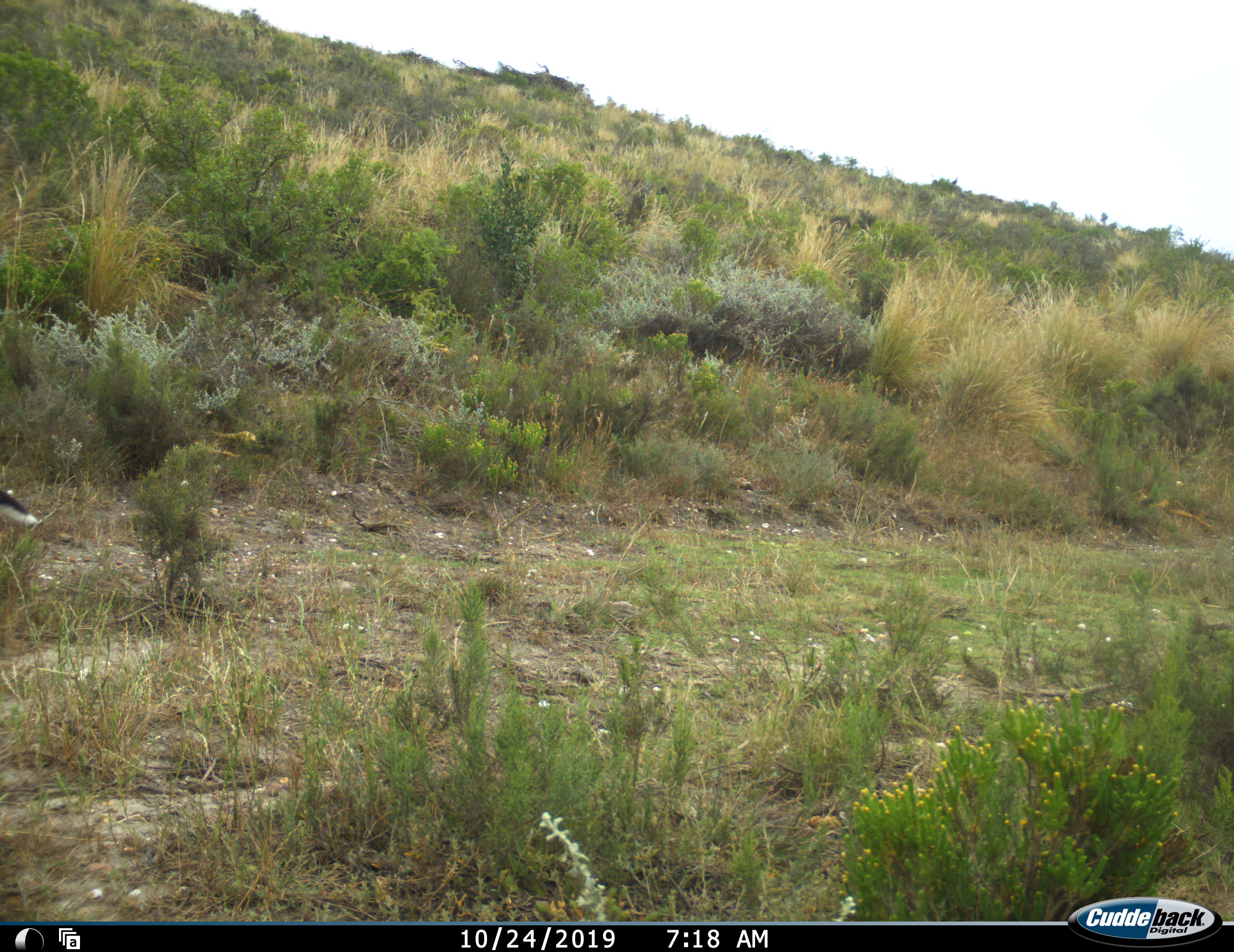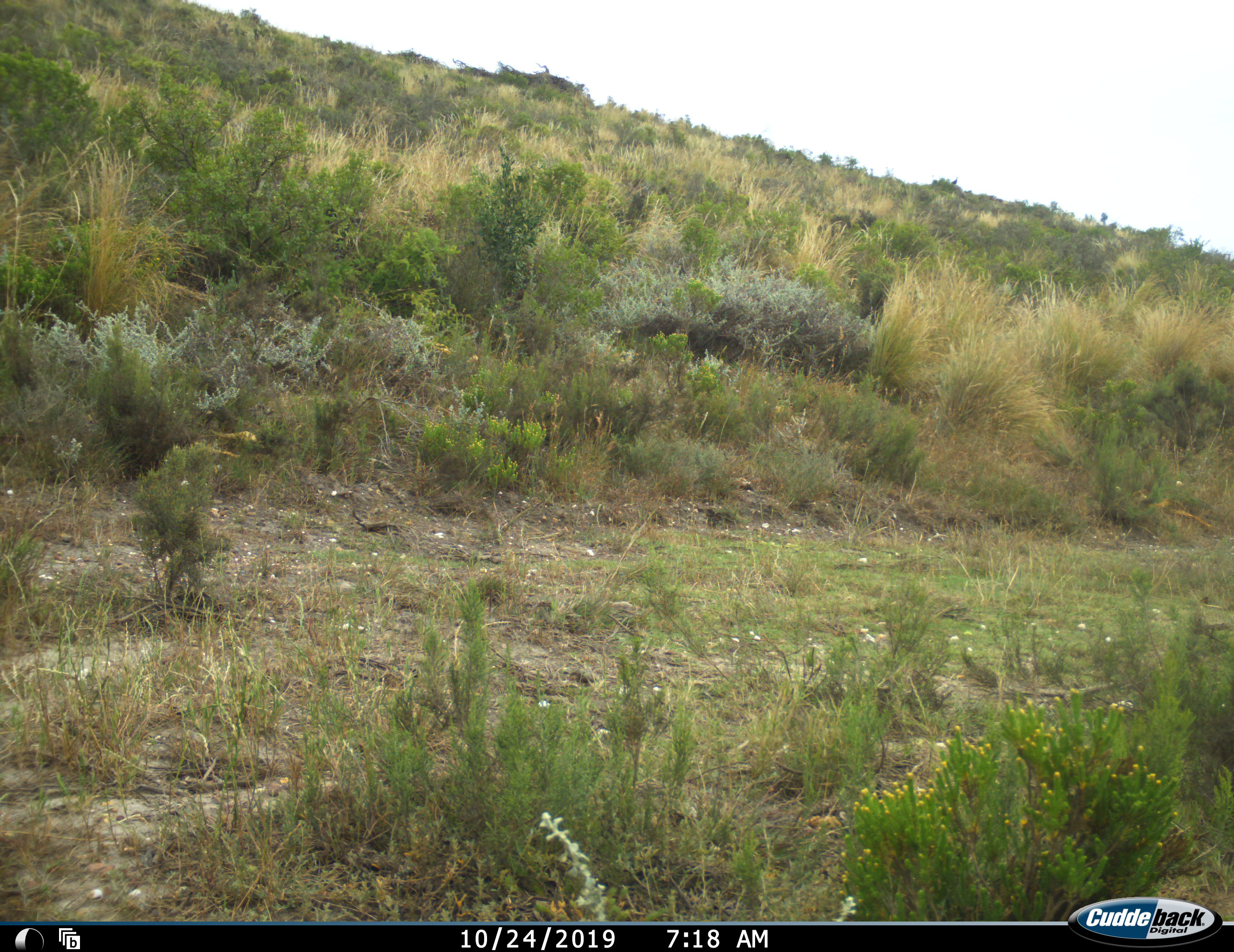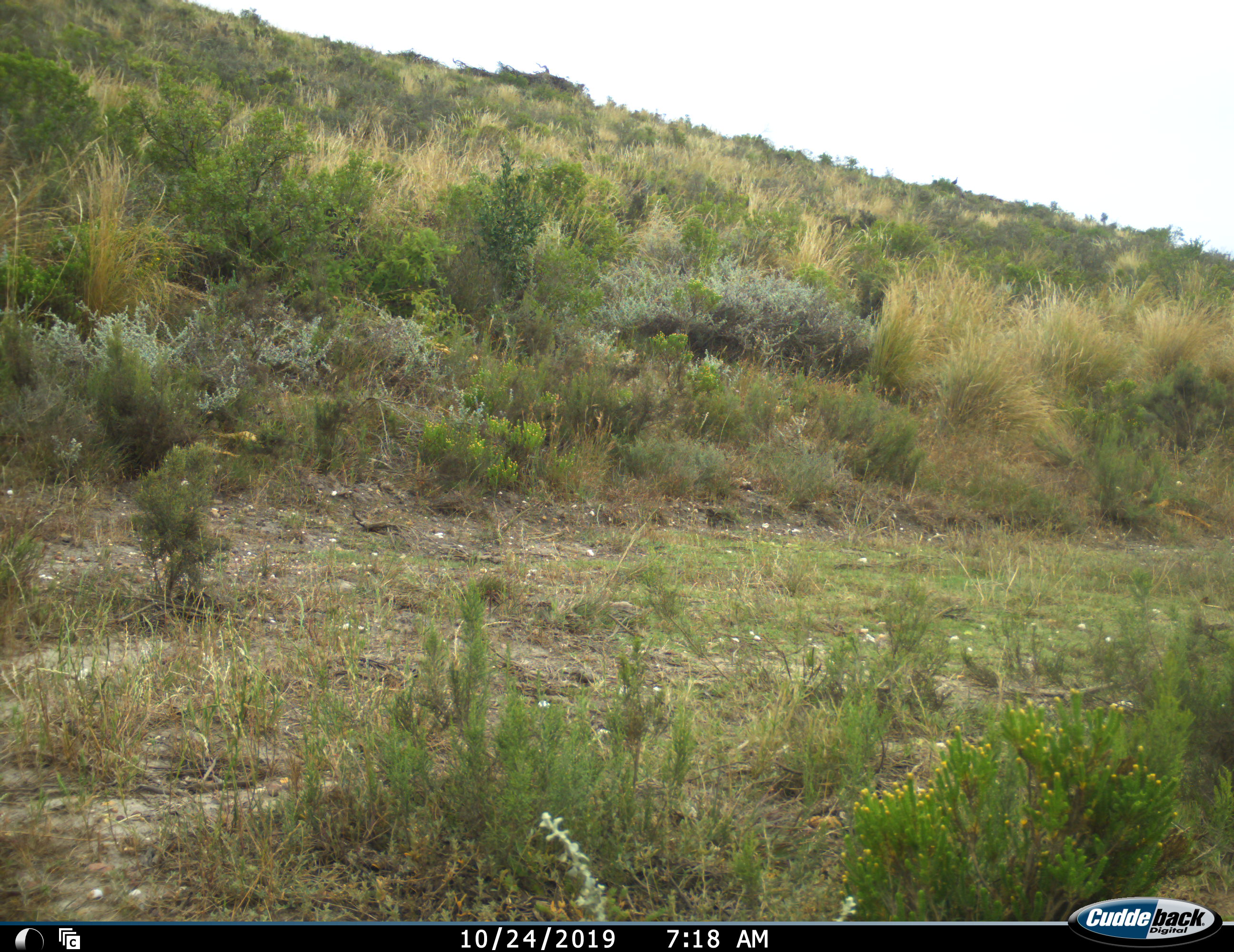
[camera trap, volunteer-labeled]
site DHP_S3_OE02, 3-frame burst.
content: unidentified animal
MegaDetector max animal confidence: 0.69